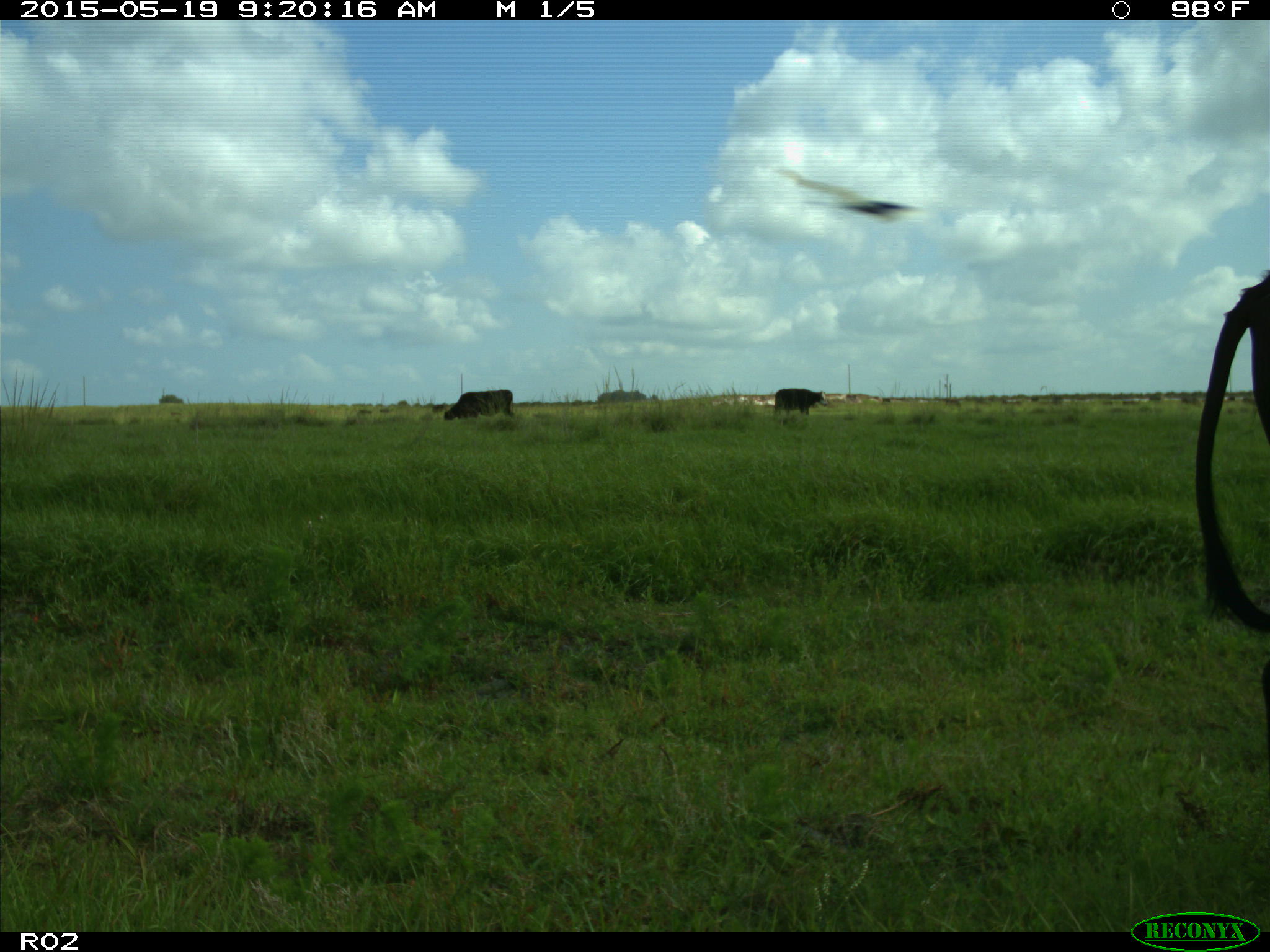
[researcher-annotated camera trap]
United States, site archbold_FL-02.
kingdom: Animalia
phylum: Chordata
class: Mammalia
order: Artiodactyla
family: Bovidae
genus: Bos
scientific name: Bos taurus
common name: domestic cow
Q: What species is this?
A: Bos taurus (domestic cow).